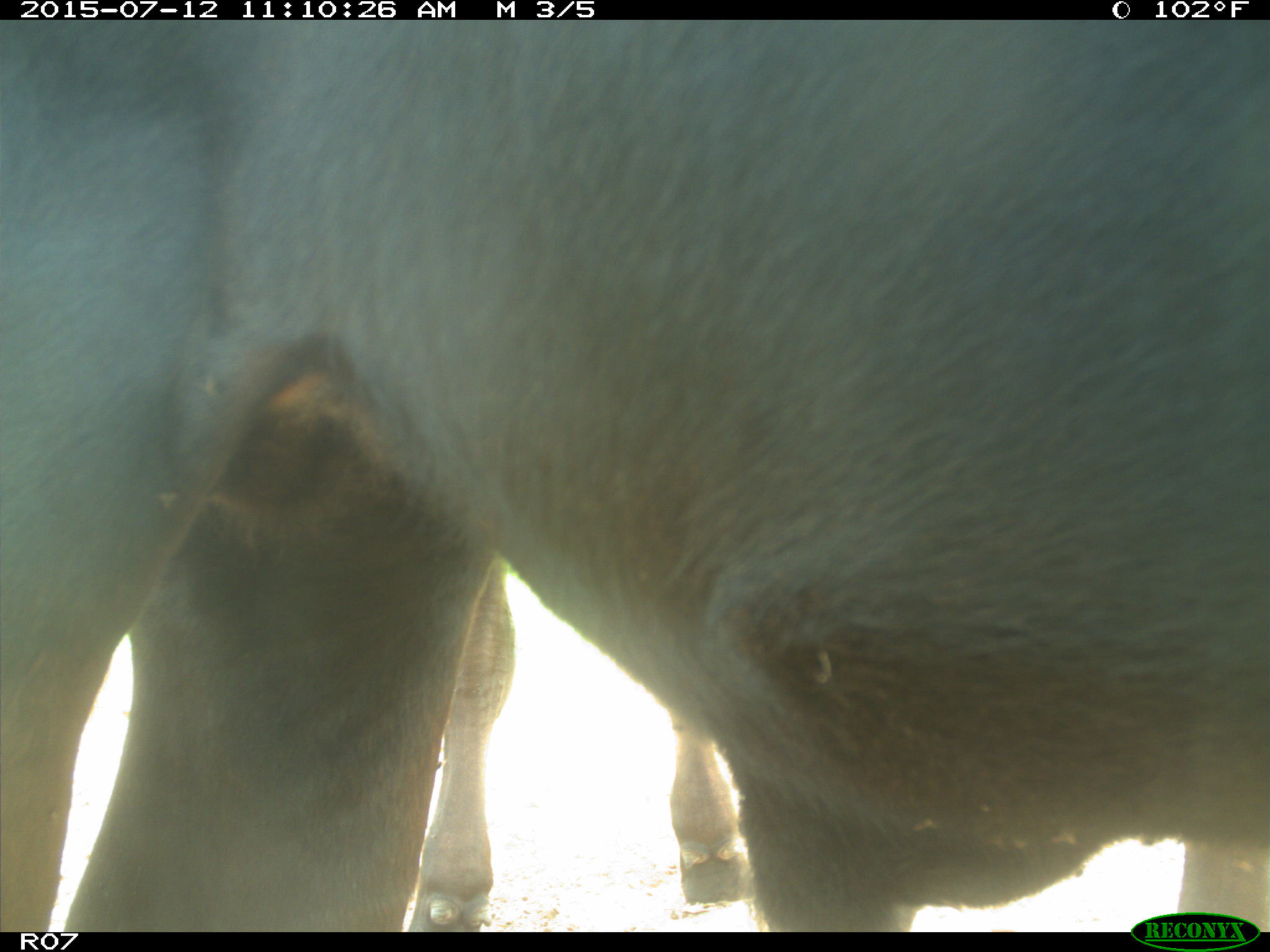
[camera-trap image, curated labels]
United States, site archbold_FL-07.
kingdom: Animalia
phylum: Chordata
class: Mammalia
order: Artiodactyla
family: Bovidae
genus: Bos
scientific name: Bos taurus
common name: domestic cow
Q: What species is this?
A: Bos taurus (domestic cow).